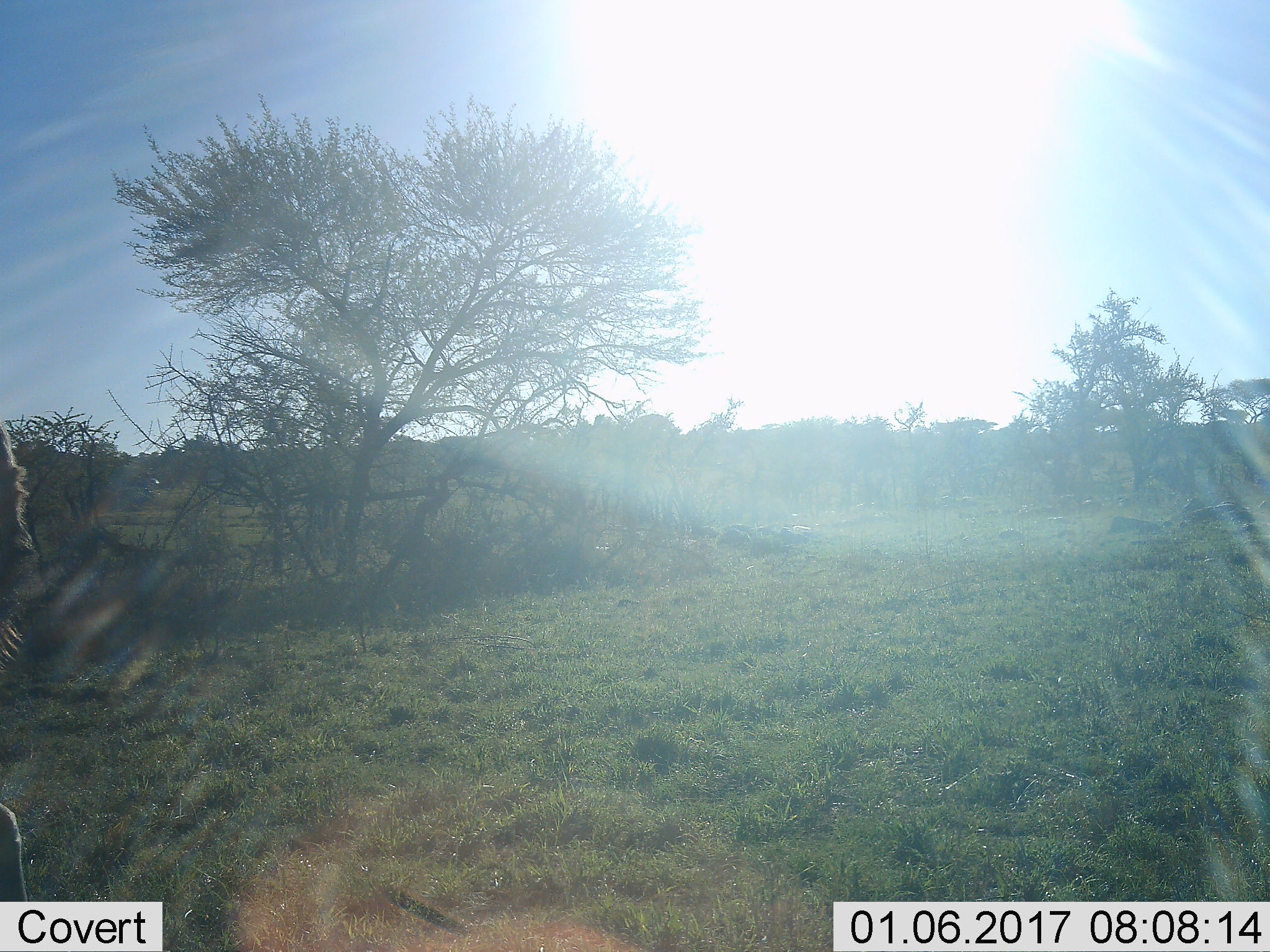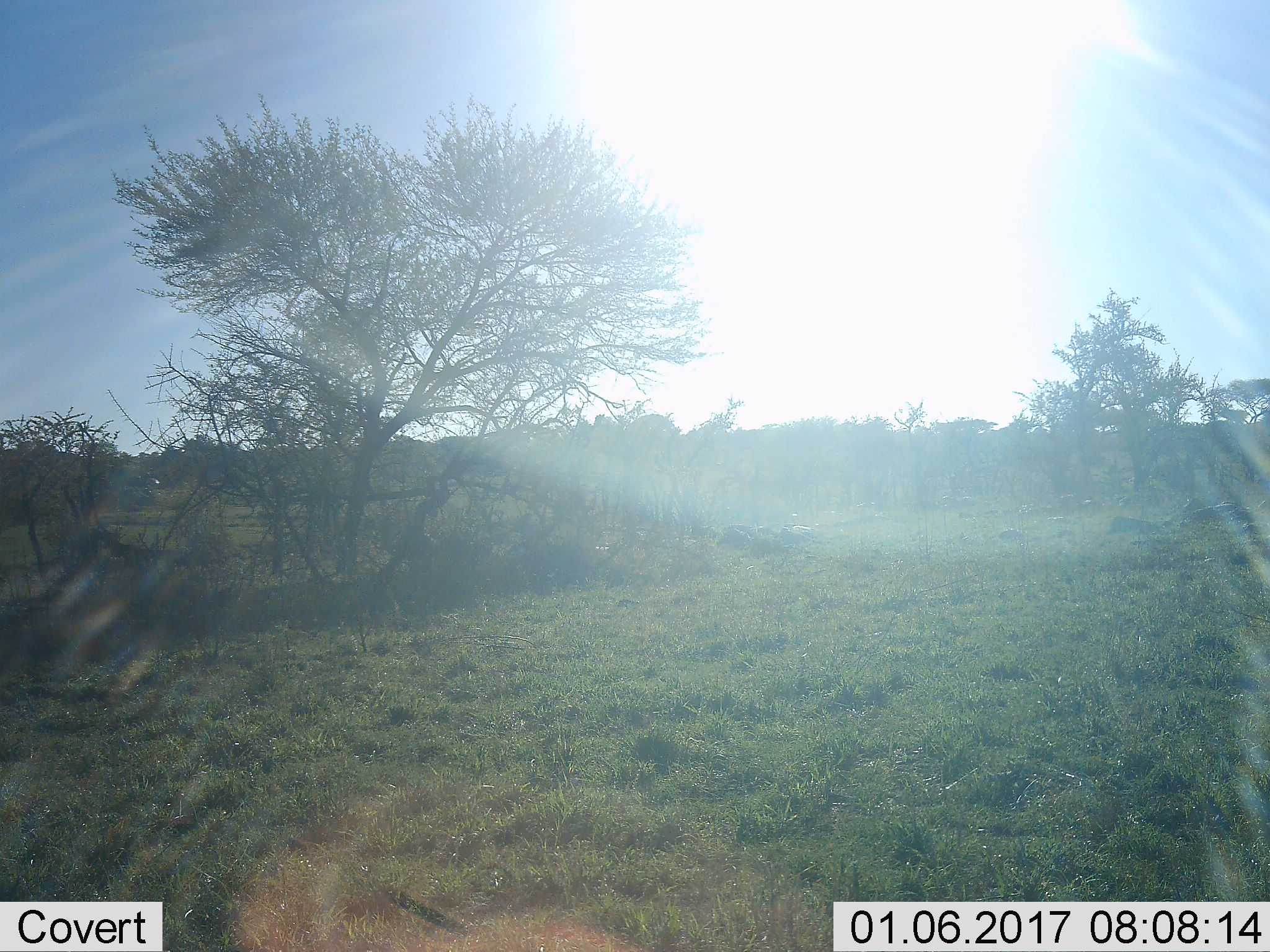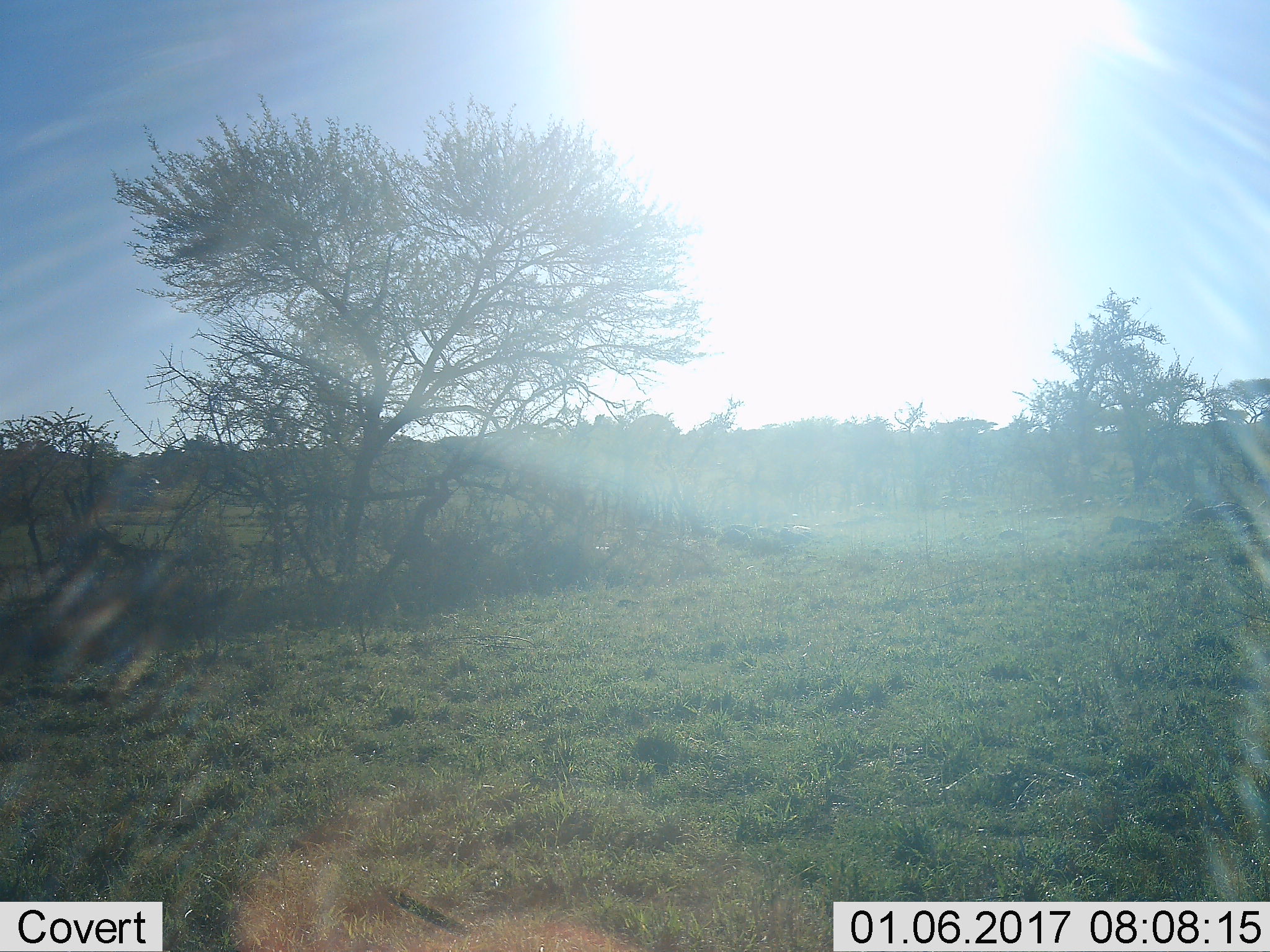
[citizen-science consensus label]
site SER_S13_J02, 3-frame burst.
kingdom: Animalia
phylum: Chordata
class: Mammalia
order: Artiodactyla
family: Bovidae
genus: Connochaetes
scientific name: Connochaetes taurinus taurinus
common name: blue wildebeest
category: wildebeestblue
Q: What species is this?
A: Wildebeestblue (blue wildebeest) (Connochaetes taurinus taurinus).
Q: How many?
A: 1.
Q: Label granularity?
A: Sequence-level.